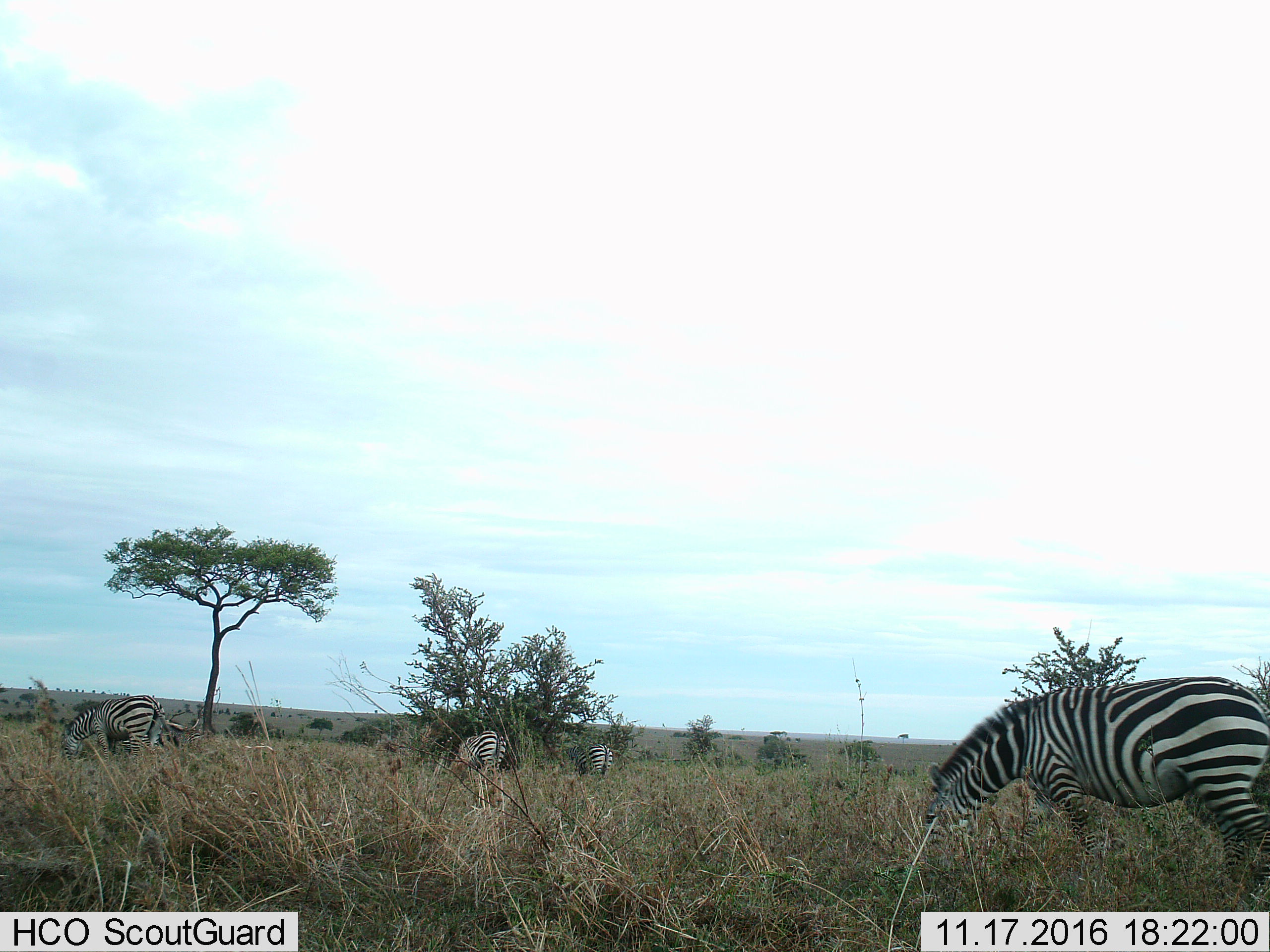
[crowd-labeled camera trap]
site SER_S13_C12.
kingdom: Animalia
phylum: Chordata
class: Mammalia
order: Perissodactyla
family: Equidae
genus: Equus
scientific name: Equus quagga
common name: plains zebra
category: zebraplains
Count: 5.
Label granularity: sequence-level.